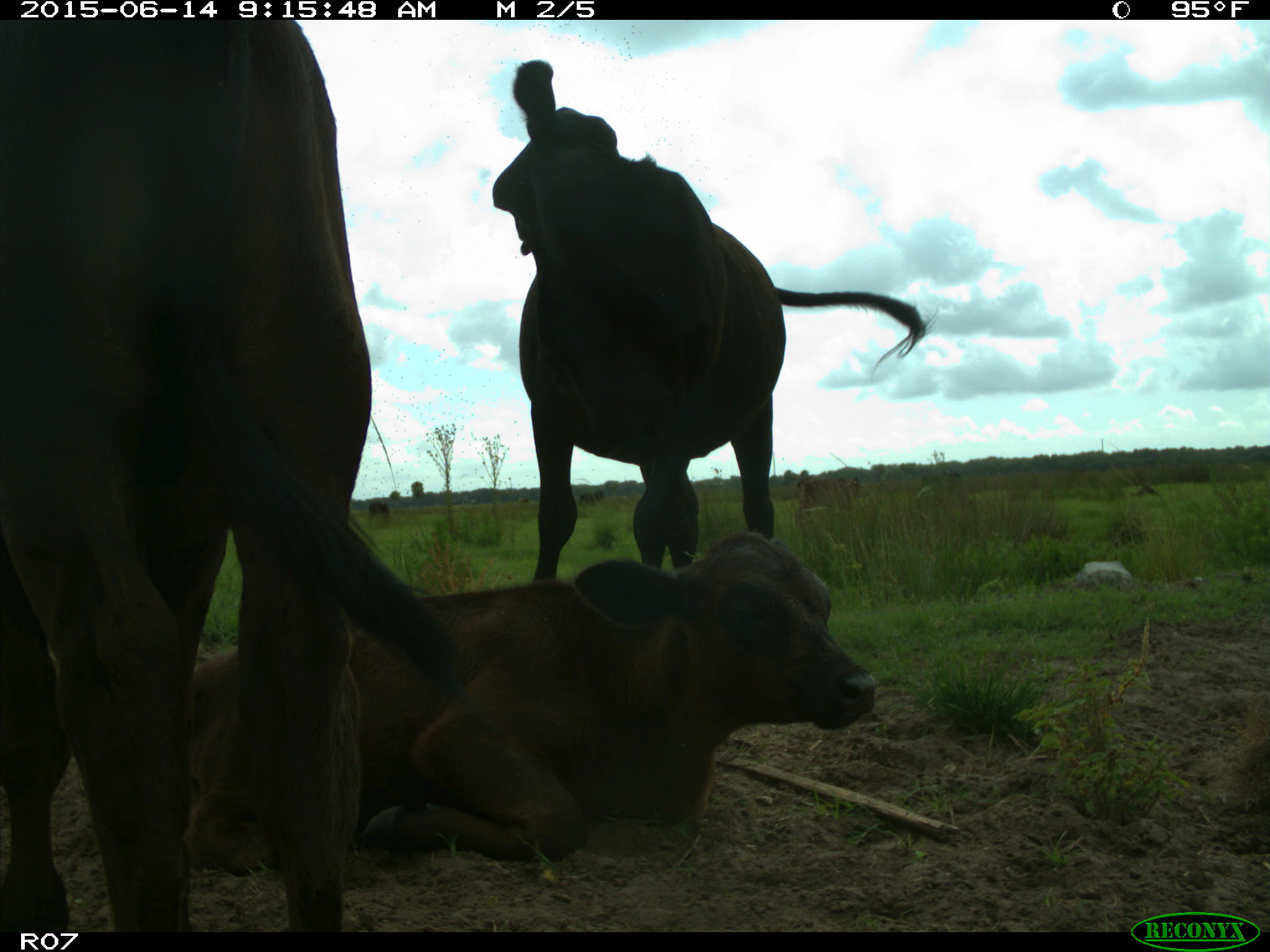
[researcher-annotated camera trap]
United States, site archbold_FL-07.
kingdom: Animalia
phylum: Chordata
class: Mammalia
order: Artiodactyla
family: Bovidae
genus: Bos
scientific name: Bos taurus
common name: domestic cow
Bos taurus (domestic cow).